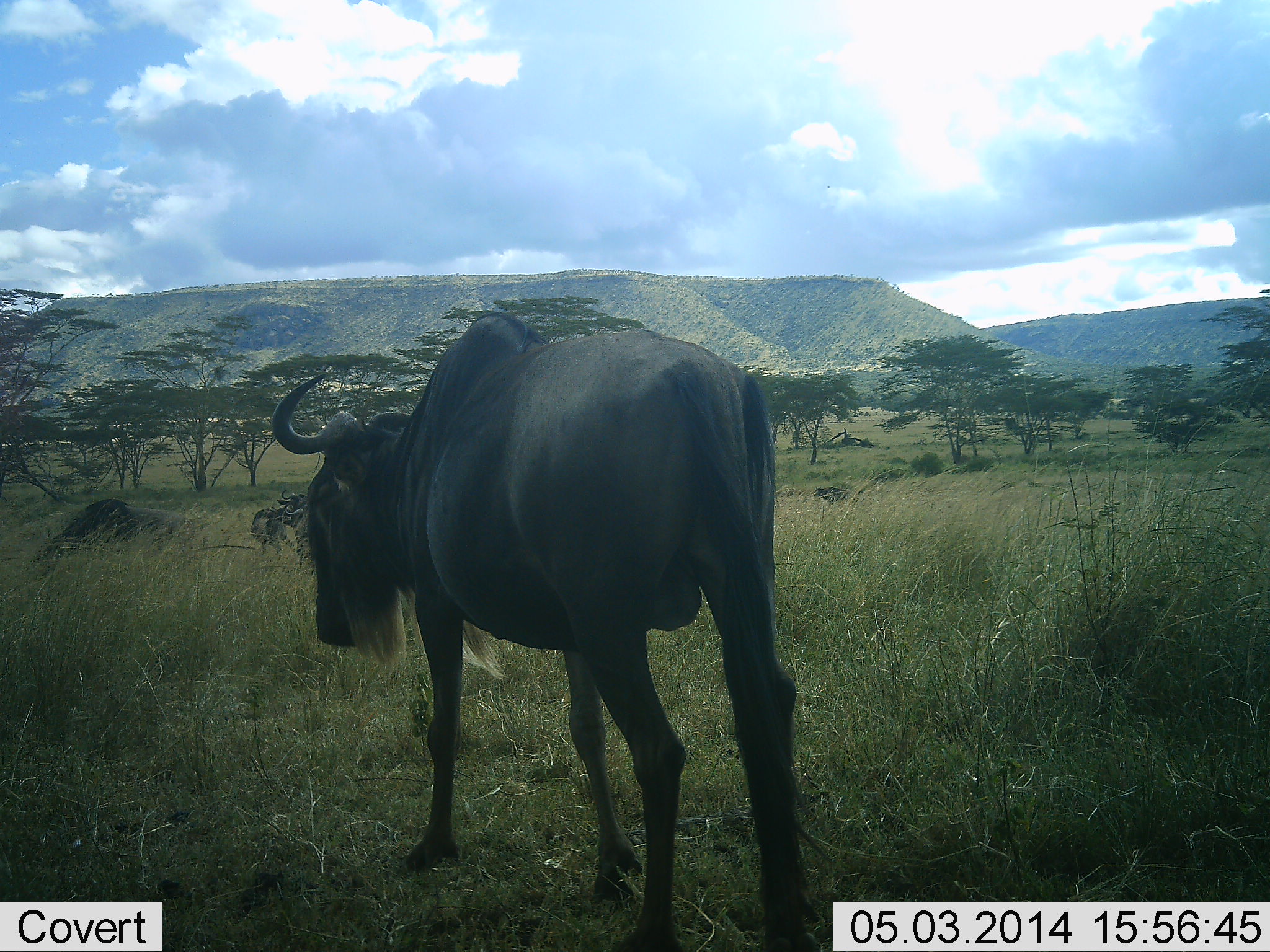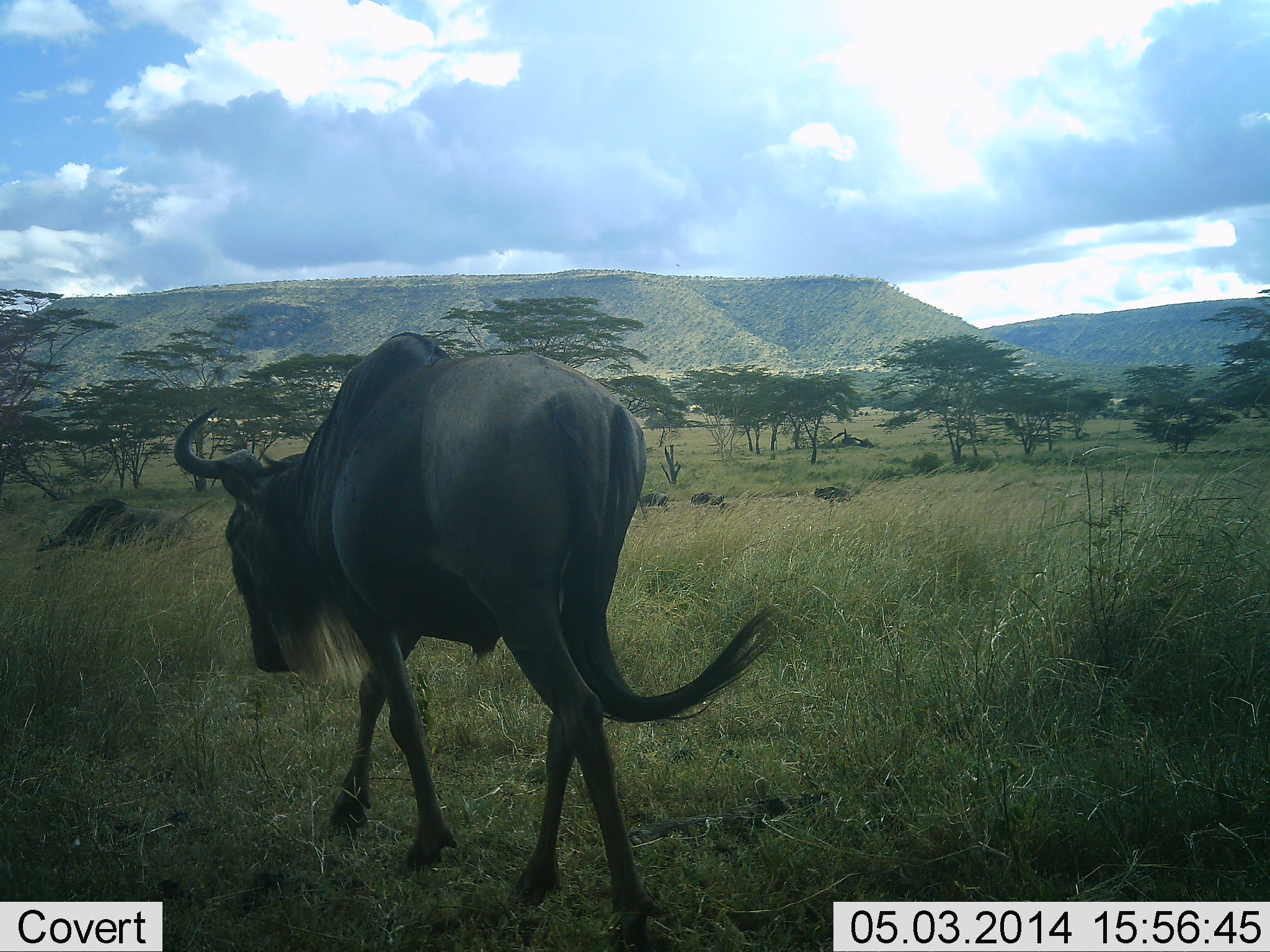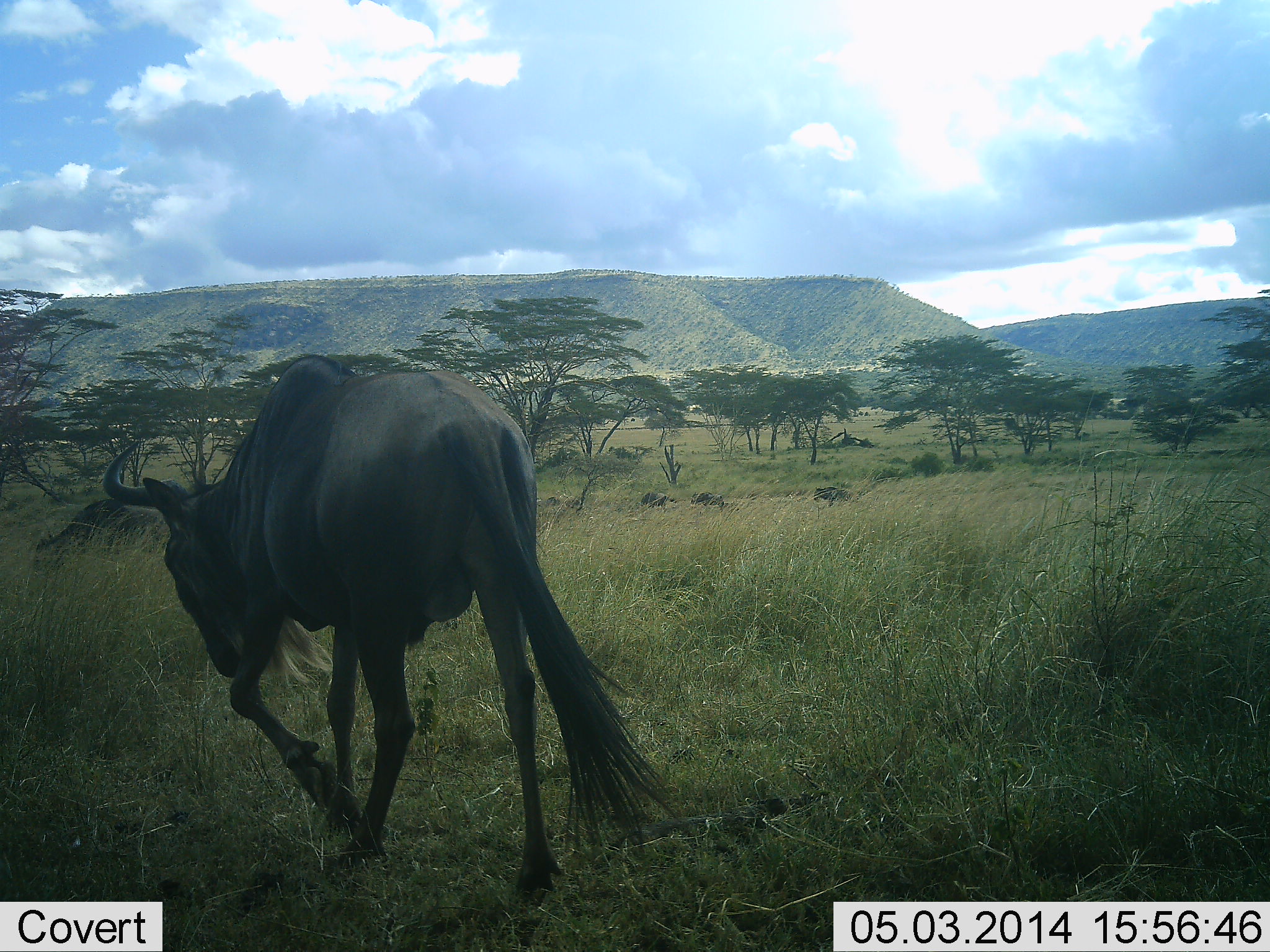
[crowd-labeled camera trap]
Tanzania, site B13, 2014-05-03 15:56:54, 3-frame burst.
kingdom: Animalia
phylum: Chordata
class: Mammalia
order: Artiodactyla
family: Bovidae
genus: Connochaetes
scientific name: Connochaetes taurinus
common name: blue wildebeest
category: wildebeest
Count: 2.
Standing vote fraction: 30%.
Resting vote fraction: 10%.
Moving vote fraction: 100%.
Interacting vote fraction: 0%.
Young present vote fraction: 0%.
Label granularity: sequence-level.